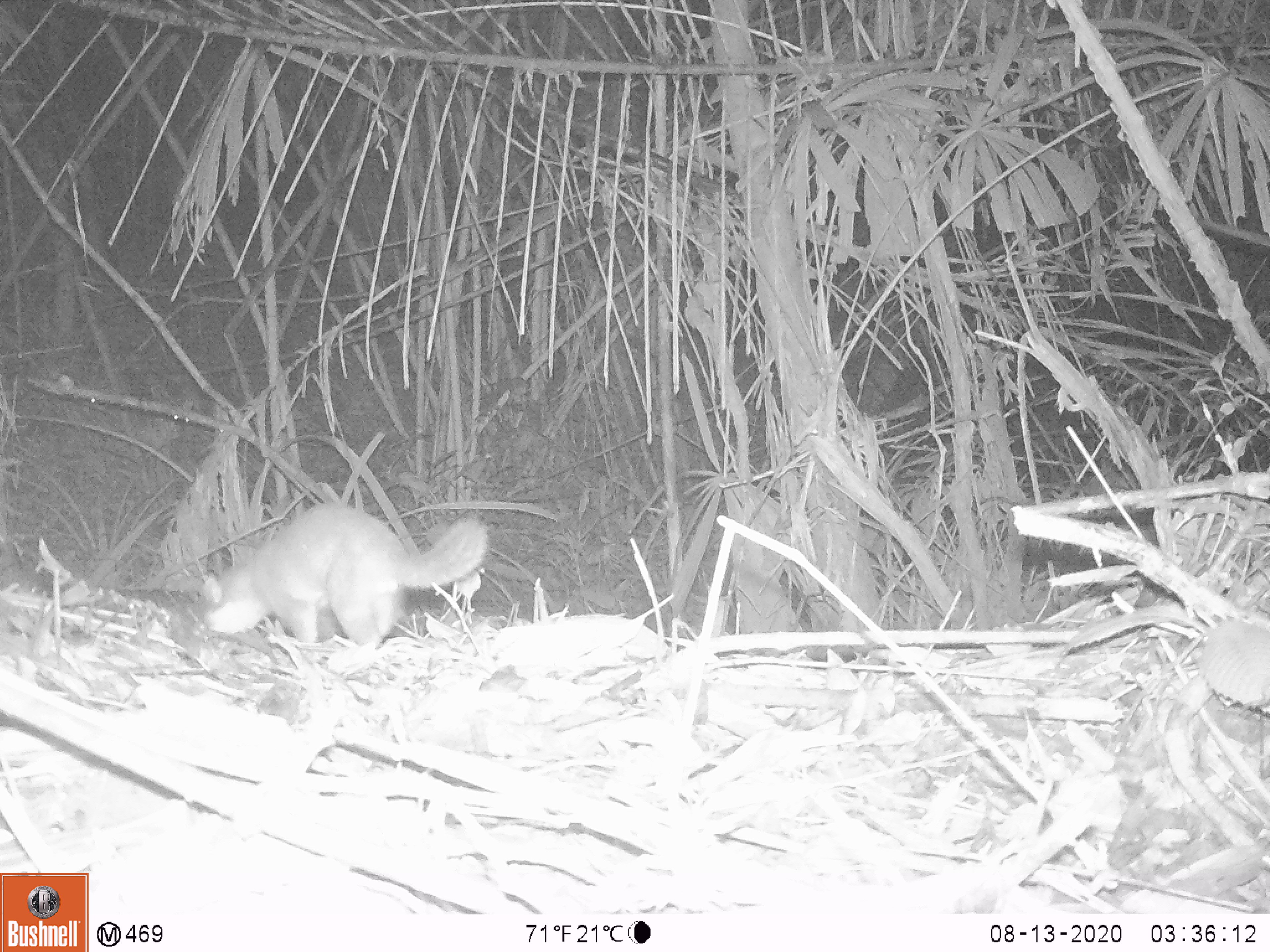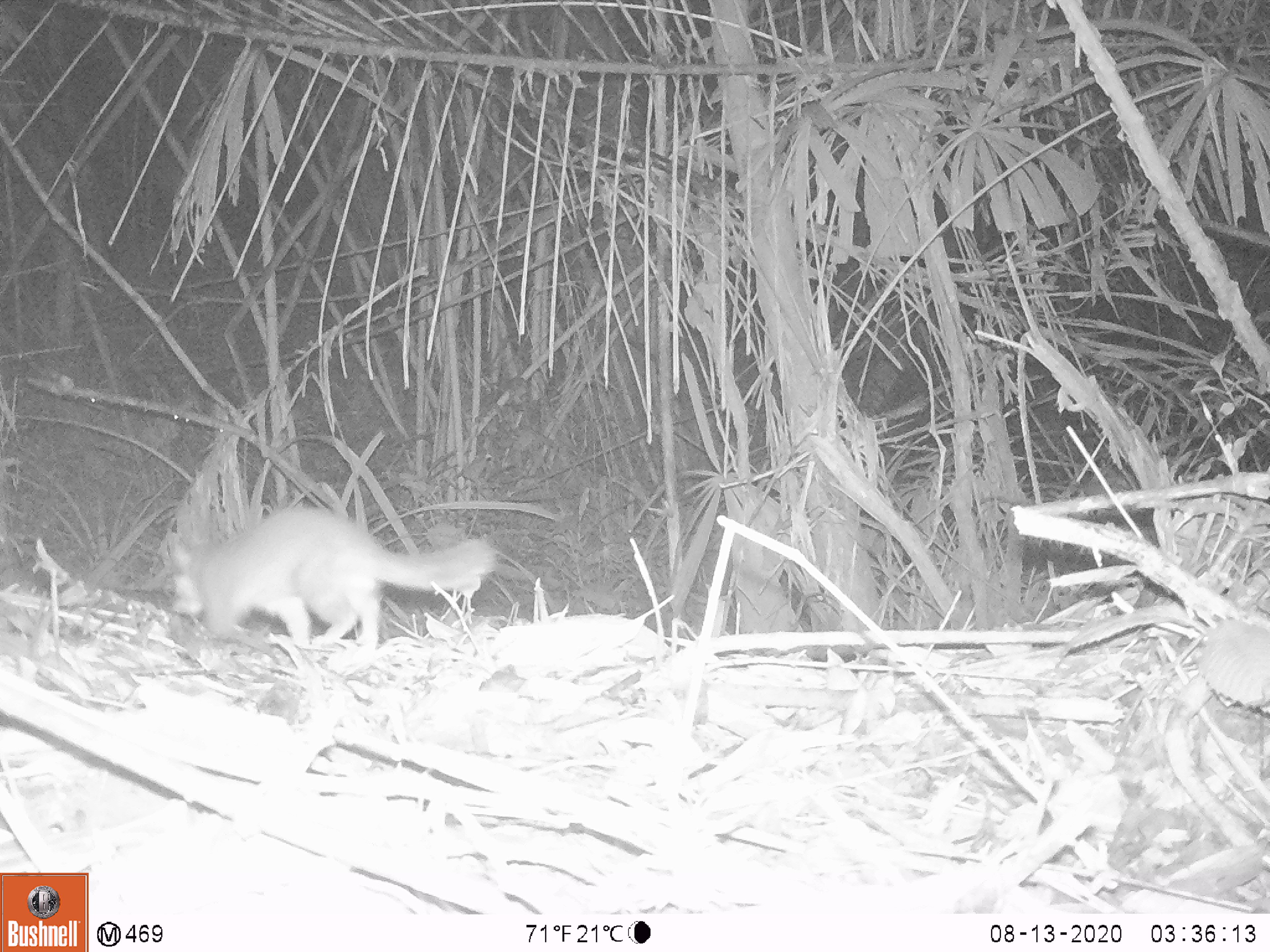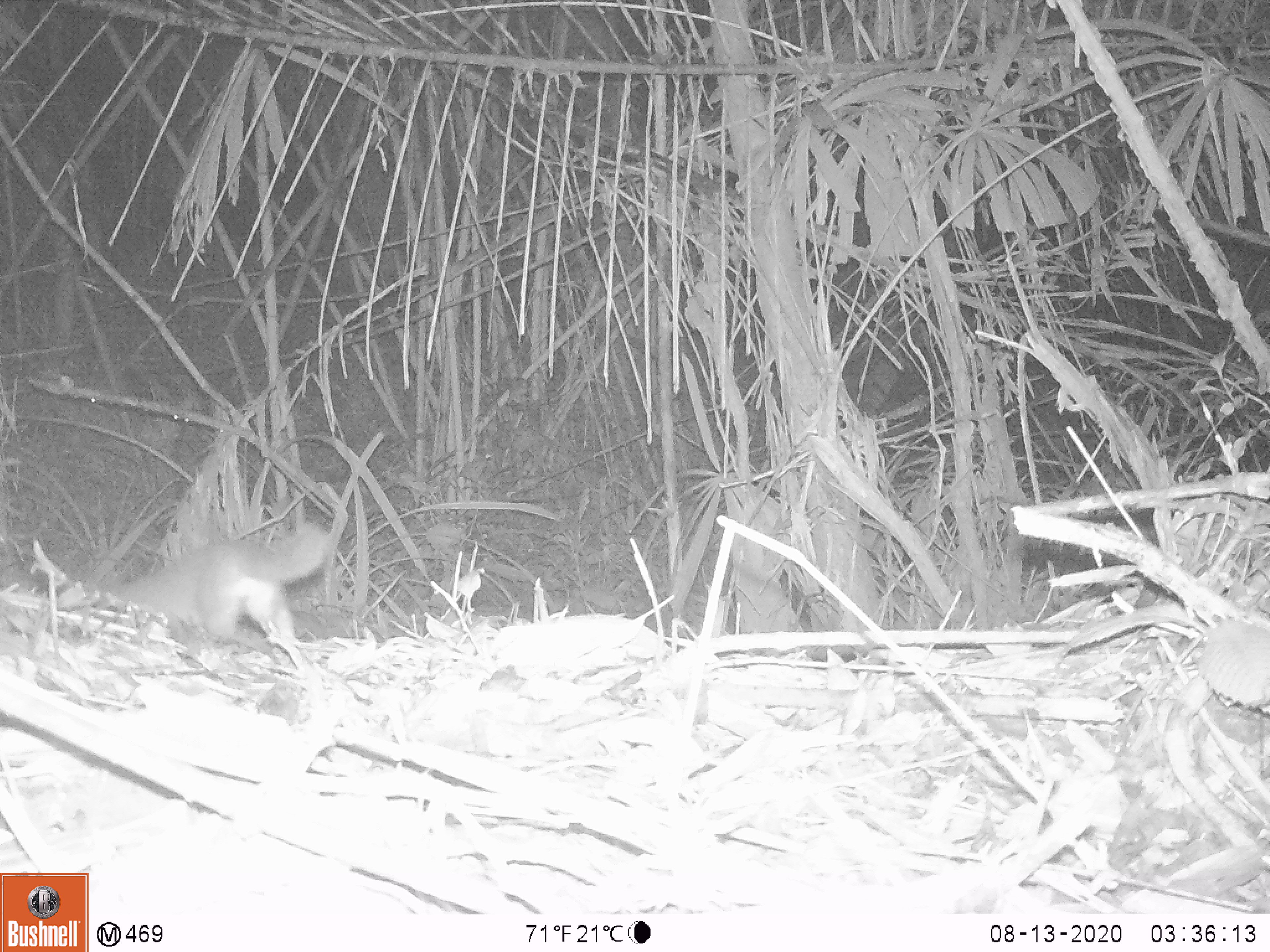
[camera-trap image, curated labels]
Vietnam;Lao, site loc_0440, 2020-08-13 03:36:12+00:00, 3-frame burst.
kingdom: Animalia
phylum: Chordata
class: Mammalia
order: Carnivora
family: Mustelidae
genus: Melogale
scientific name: Melogale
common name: ferret badger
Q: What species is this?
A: Ferret badger (Melogale).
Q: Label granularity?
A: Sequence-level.